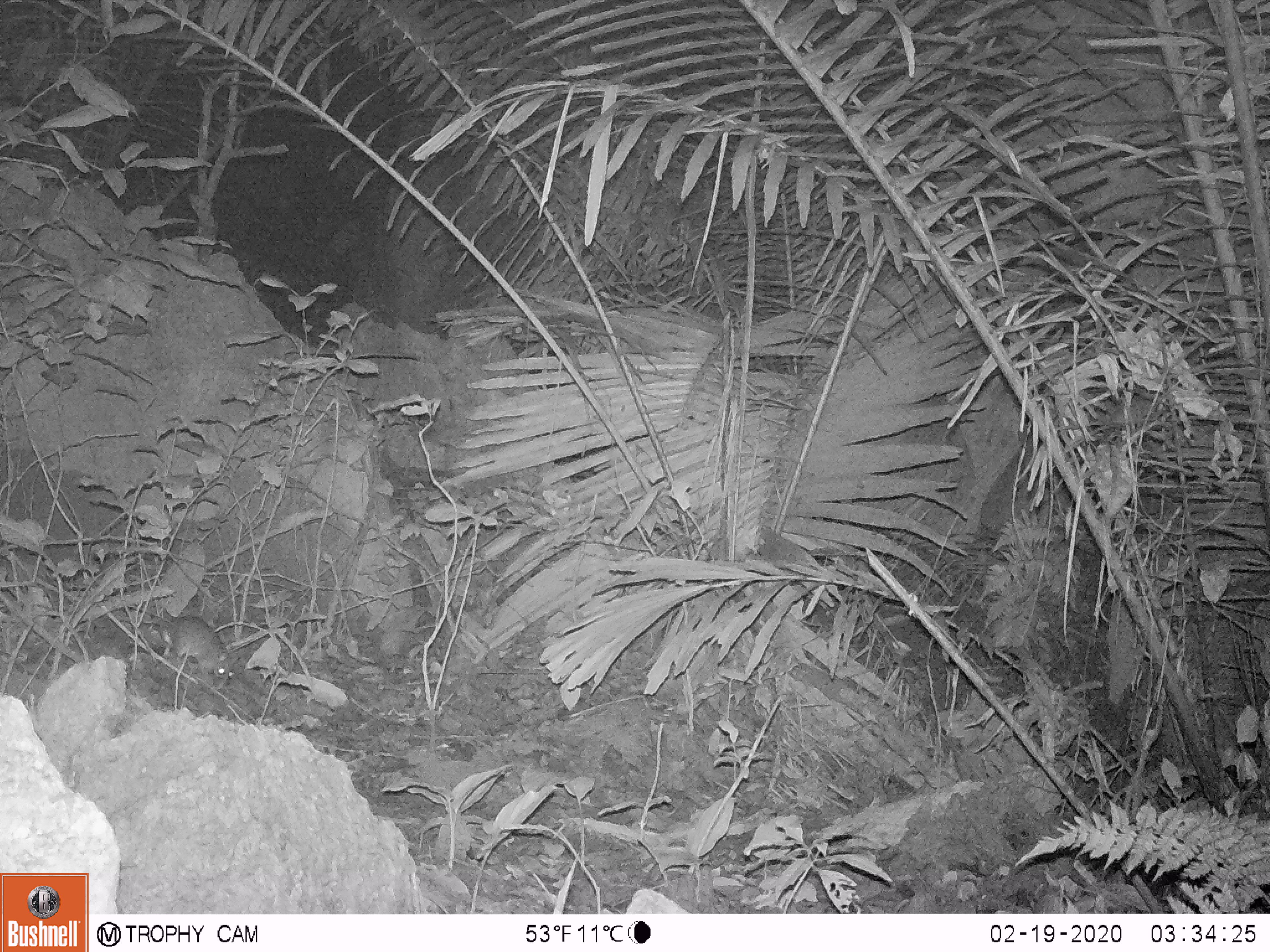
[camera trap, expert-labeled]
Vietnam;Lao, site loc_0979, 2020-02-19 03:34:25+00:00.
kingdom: Animalia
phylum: Chordata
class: Mammalia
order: Rodentia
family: Muridae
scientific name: Muridae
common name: old-world mice and rats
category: unidentified murid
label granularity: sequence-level